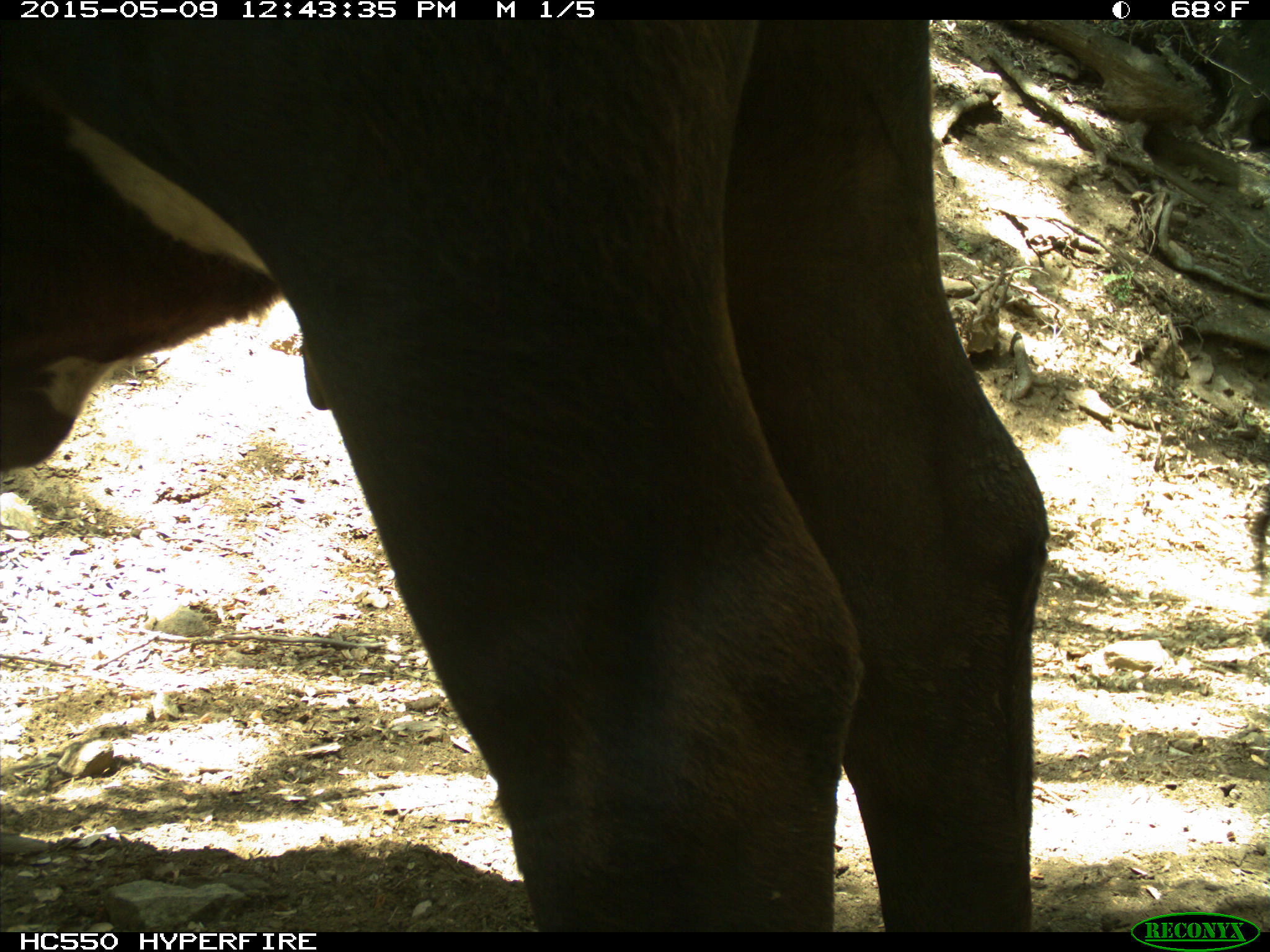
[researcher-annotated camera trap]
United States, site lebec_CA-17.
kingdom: Animalia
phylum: Chordata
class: Mammalia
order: Artiodactyla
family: Bovidae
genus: Bos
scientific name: Bos taurus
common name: domestic cow